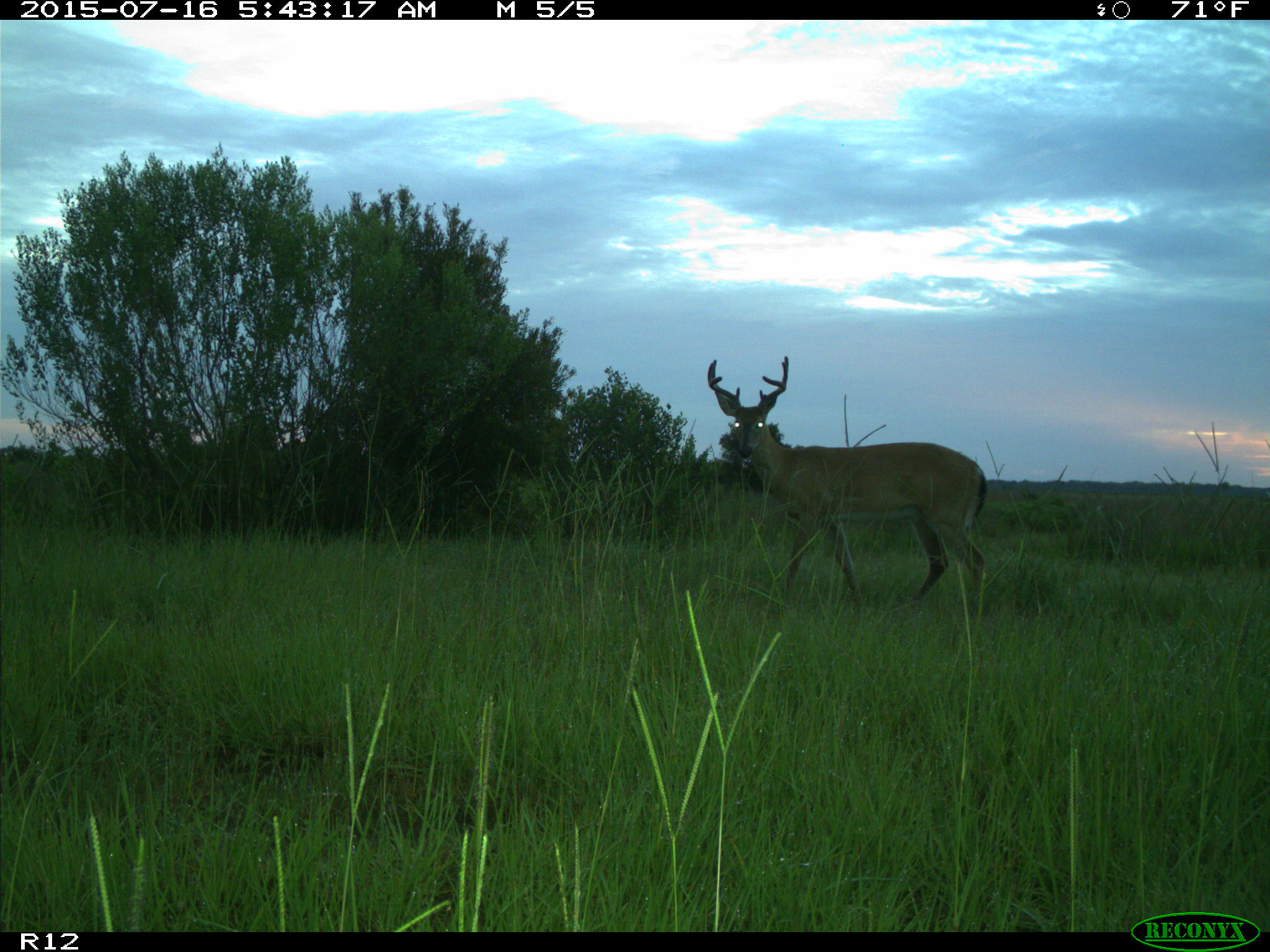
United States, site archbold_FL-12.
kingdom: Animalia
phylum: Chordata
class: Mammalia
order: Artiodactyla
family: Cervidae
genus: Odocoileus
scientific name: Odocoileus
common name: deer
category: unidentified deer